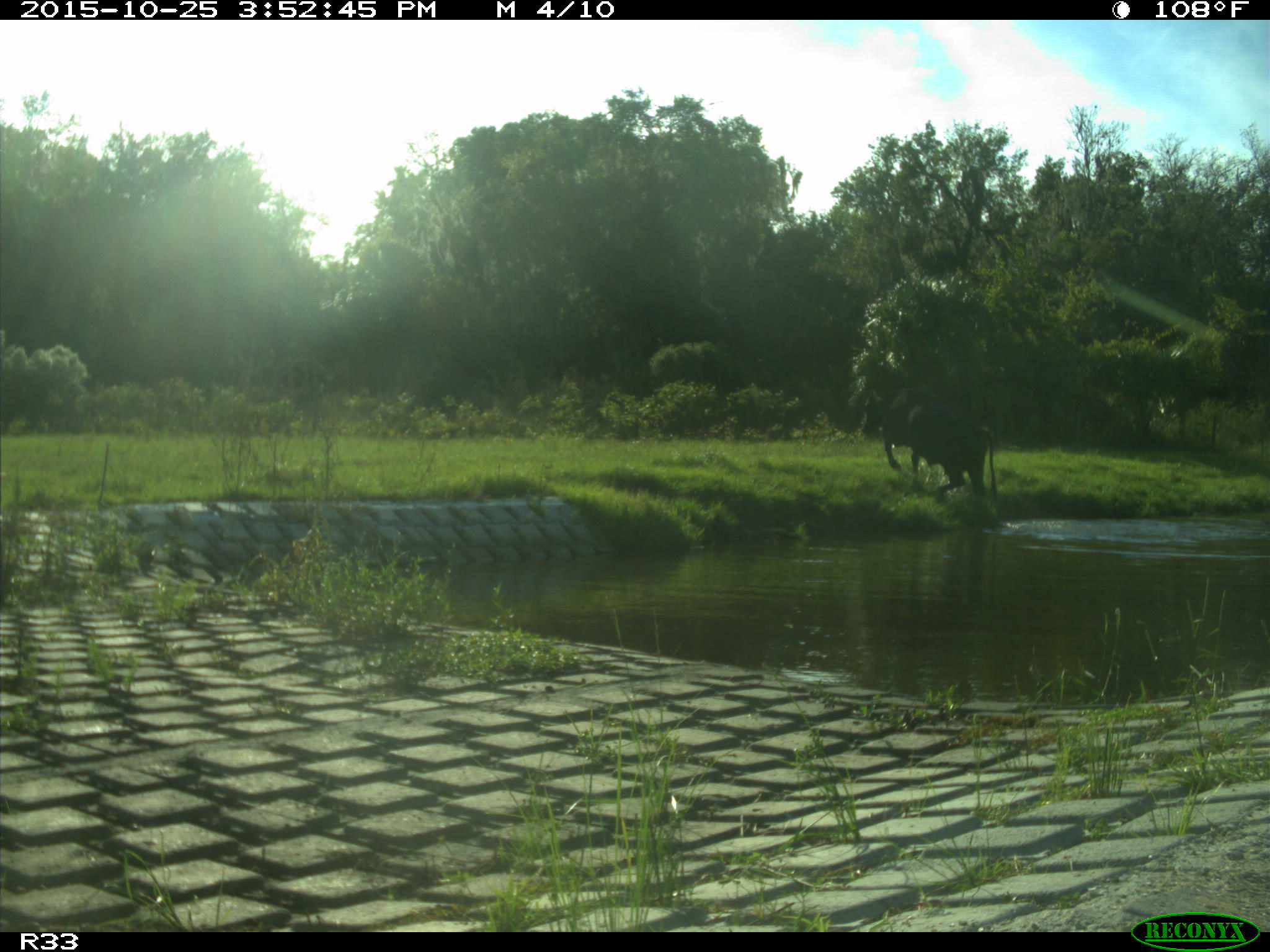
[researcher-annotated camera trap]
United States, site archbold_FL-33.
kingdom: Animalia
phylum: Chordata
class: Mammalia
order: Artiodactyla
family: Bovidae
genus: Bos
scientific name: Bos taurus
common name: domestic cow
Bos taurus (domestic cow).